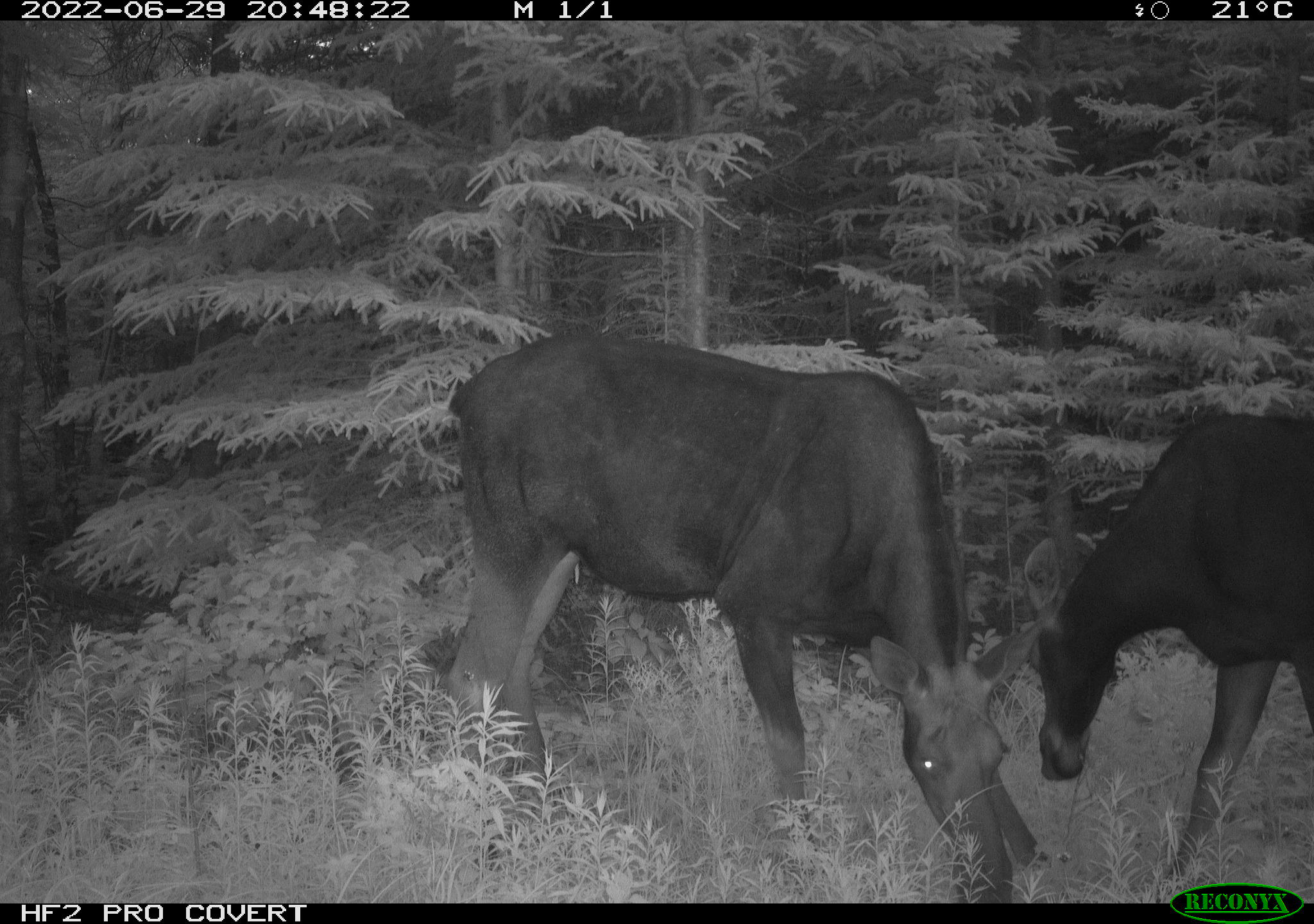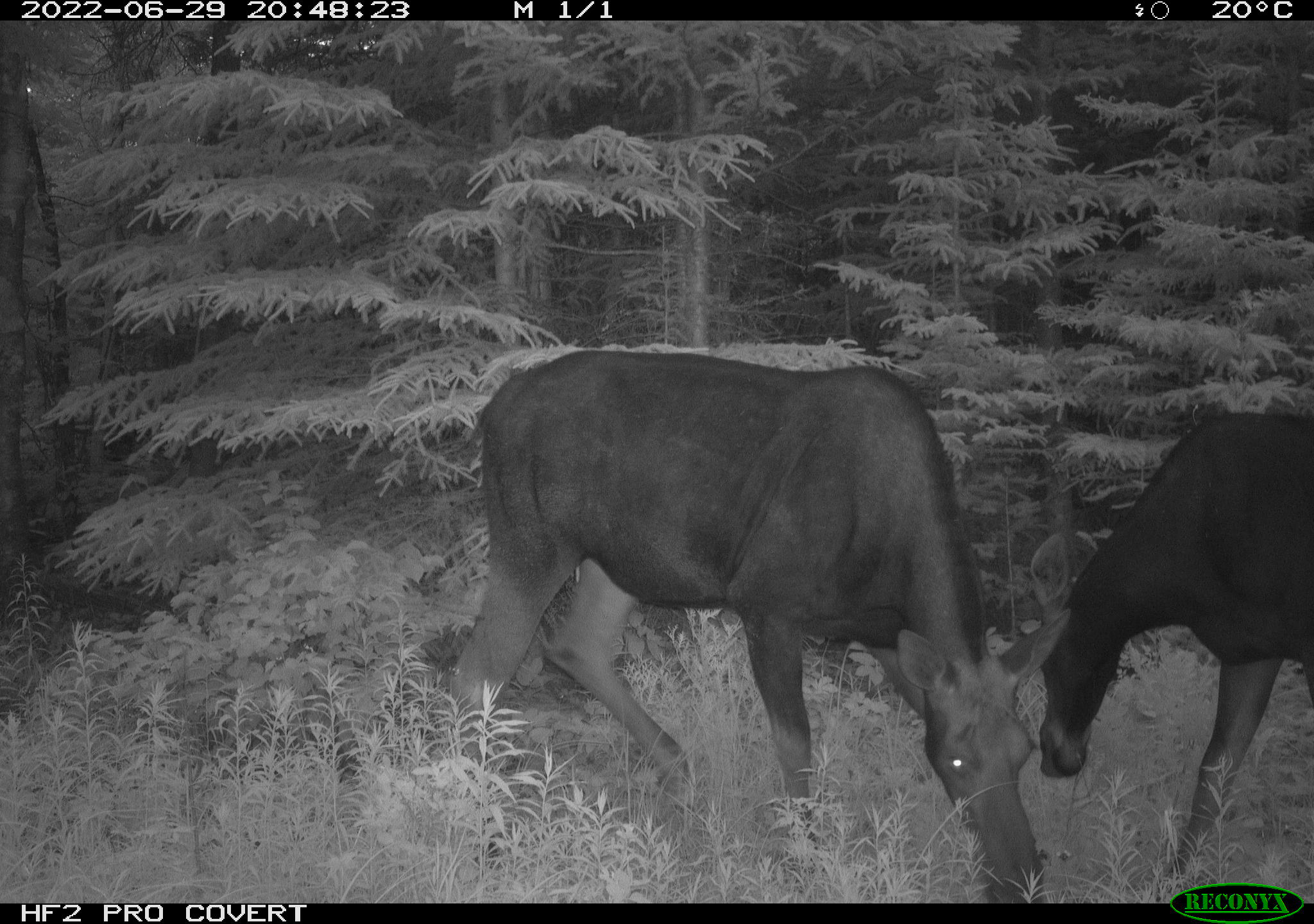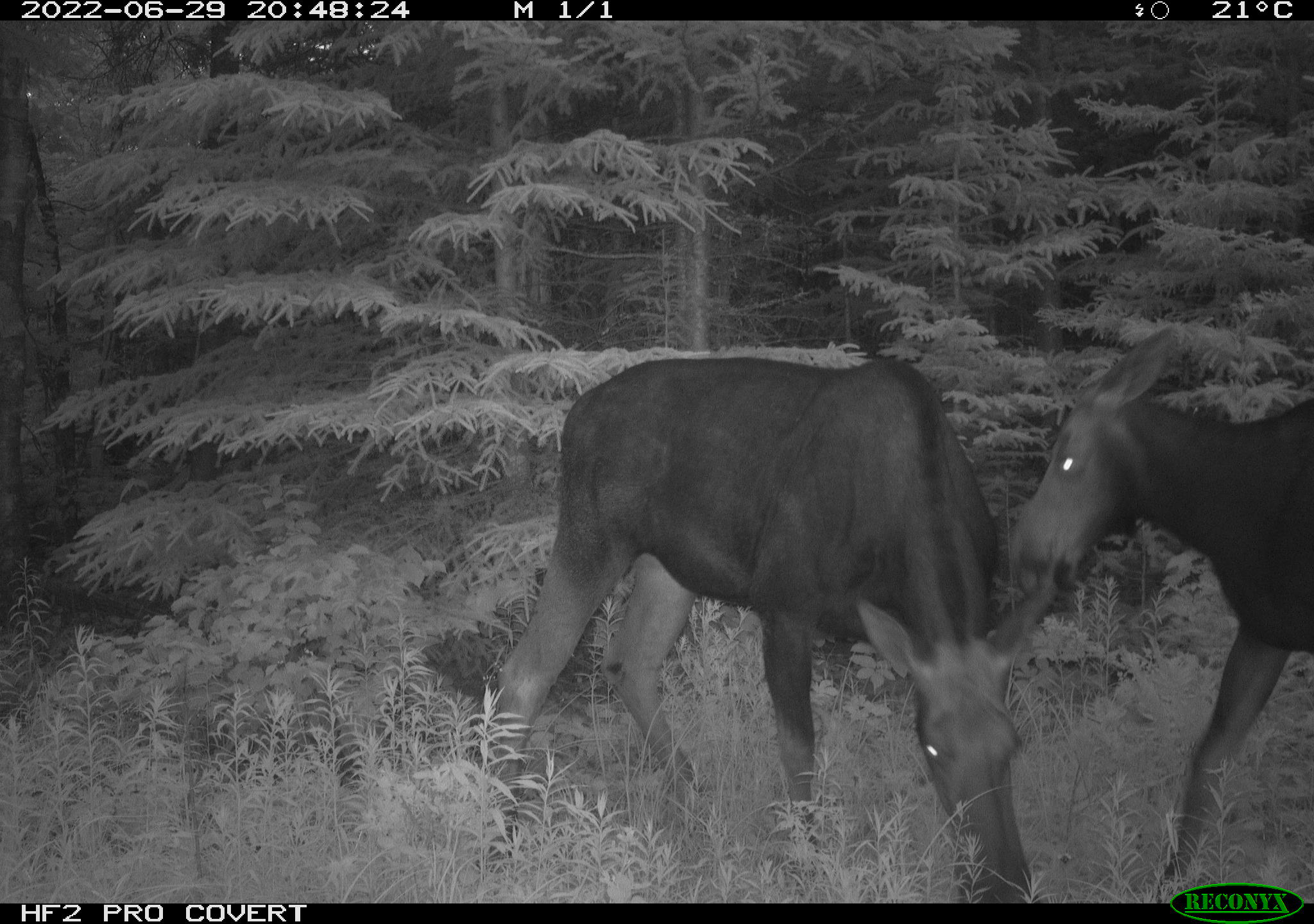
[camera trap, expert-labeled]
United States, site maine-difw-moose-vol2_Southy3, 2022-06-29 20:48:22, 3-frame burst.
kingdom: Animalia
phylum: Chordata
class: Mammalia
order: Artiodactyla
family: Cervidae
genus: Alces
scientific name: Alces alces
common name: moose